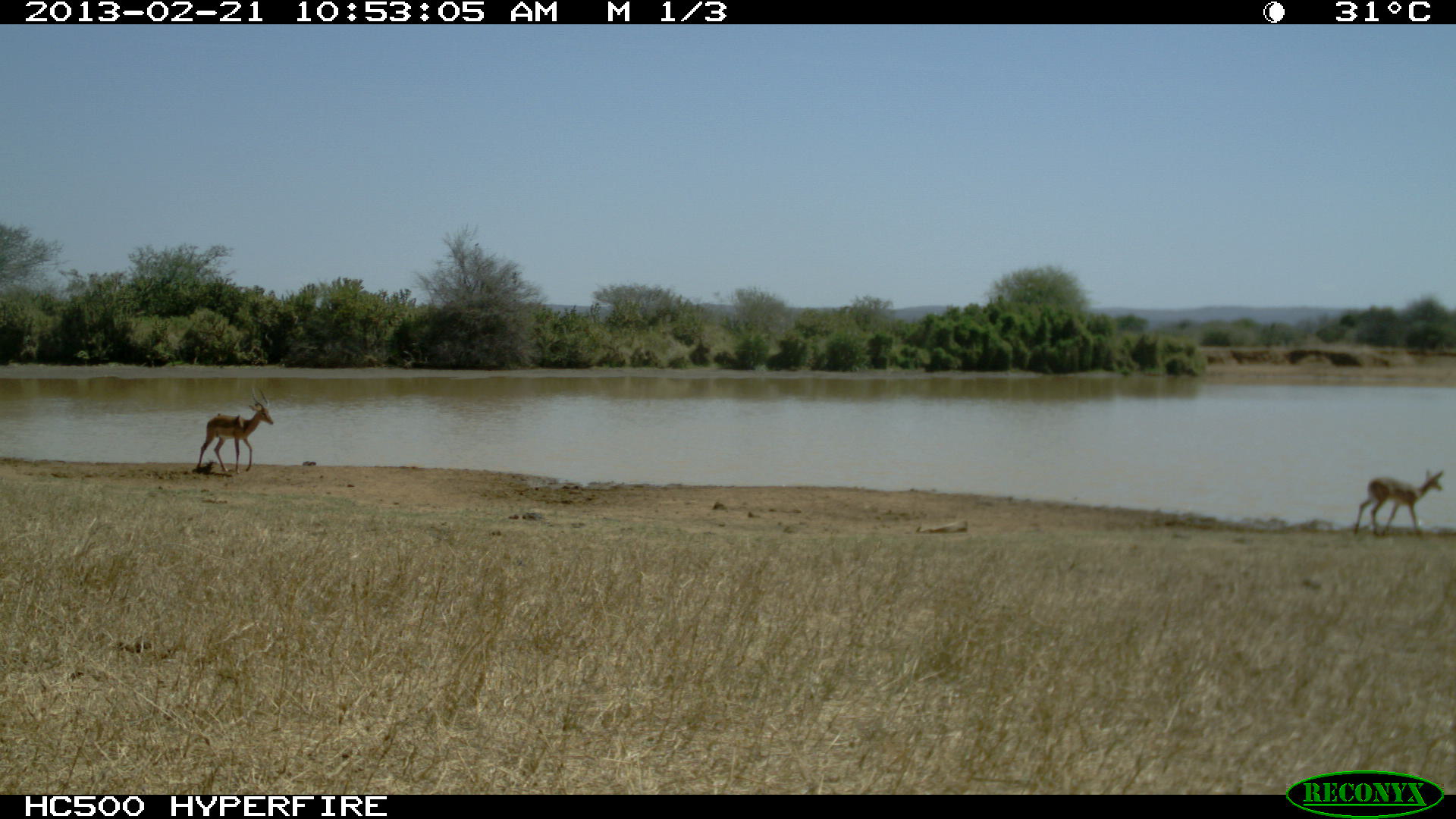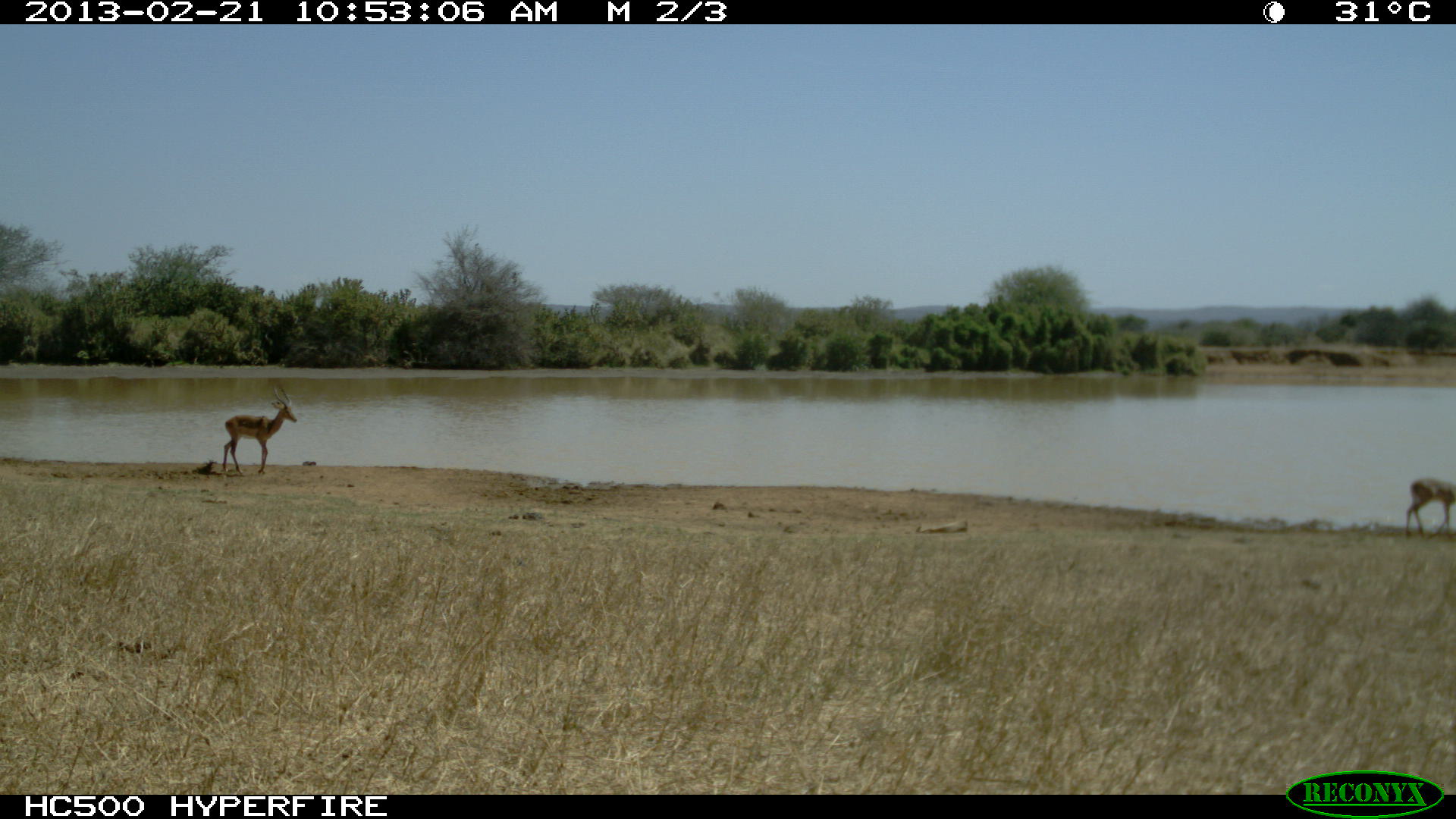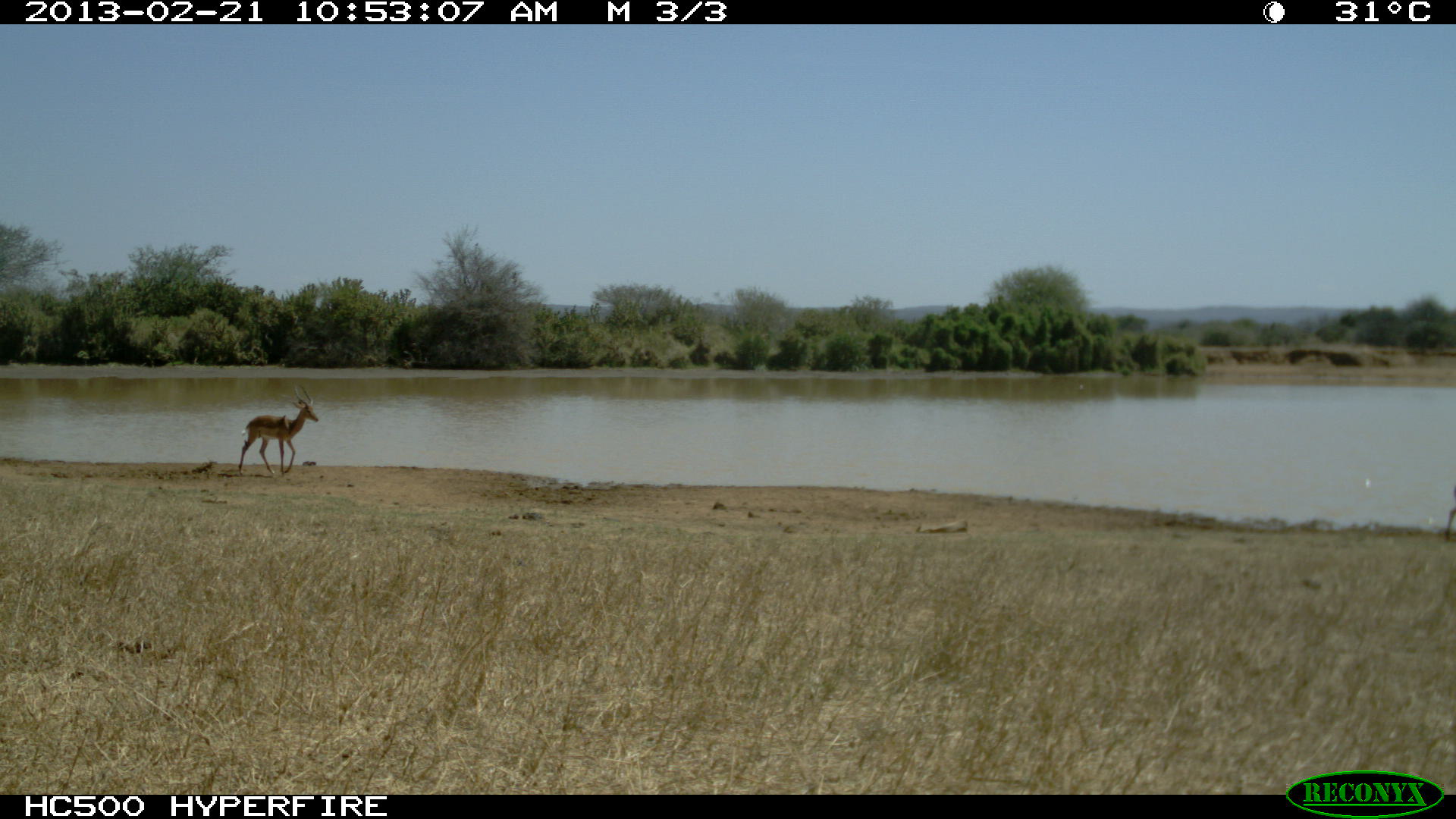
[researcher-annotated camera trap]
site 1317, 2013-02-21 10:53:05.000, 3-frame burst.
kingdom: Animalia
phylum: Chordata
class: Mammalia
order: Artiodactyla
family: Bovidae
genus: Aepyceros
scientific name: Aepyceros melampus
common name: impala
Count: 2.